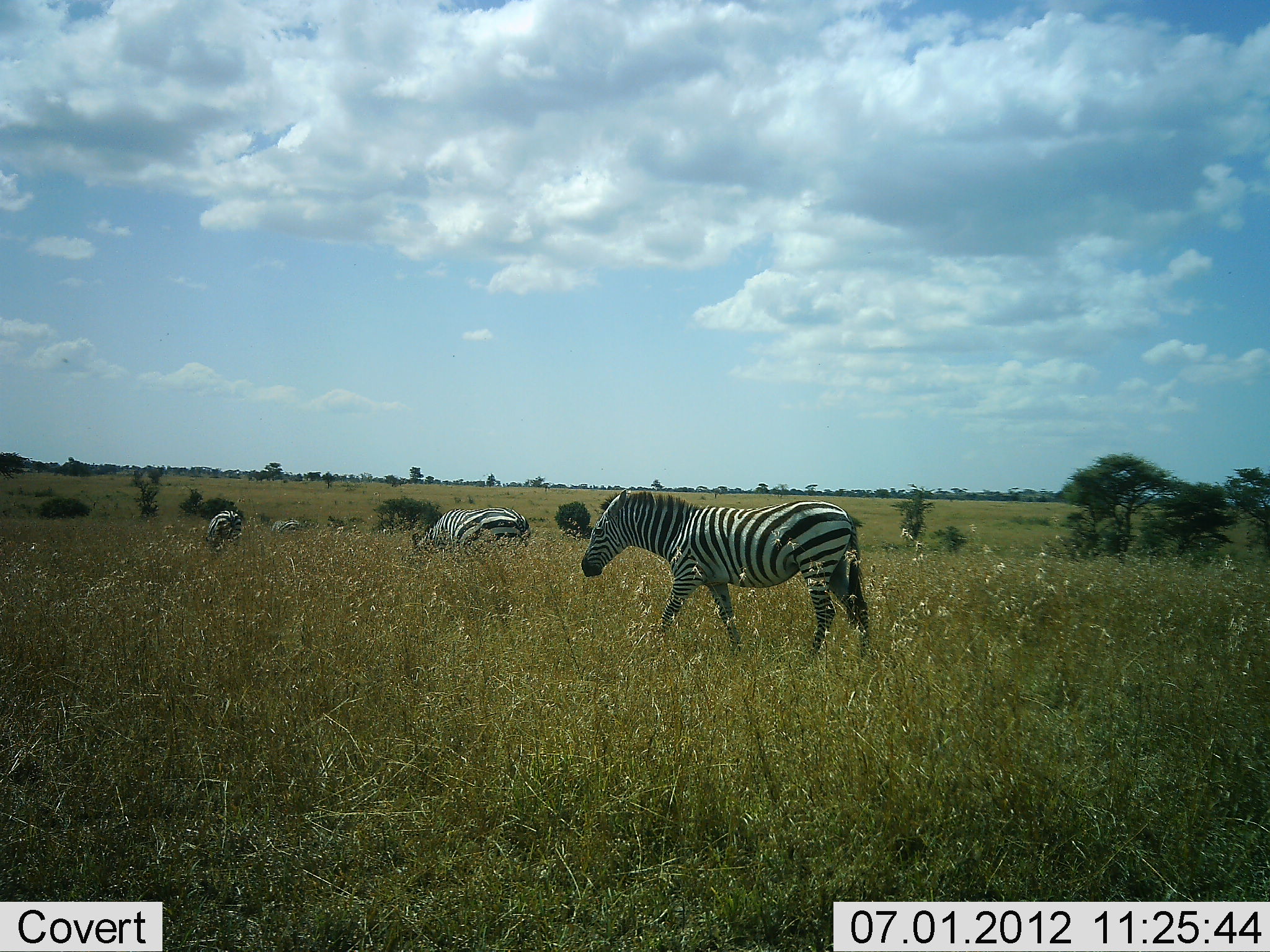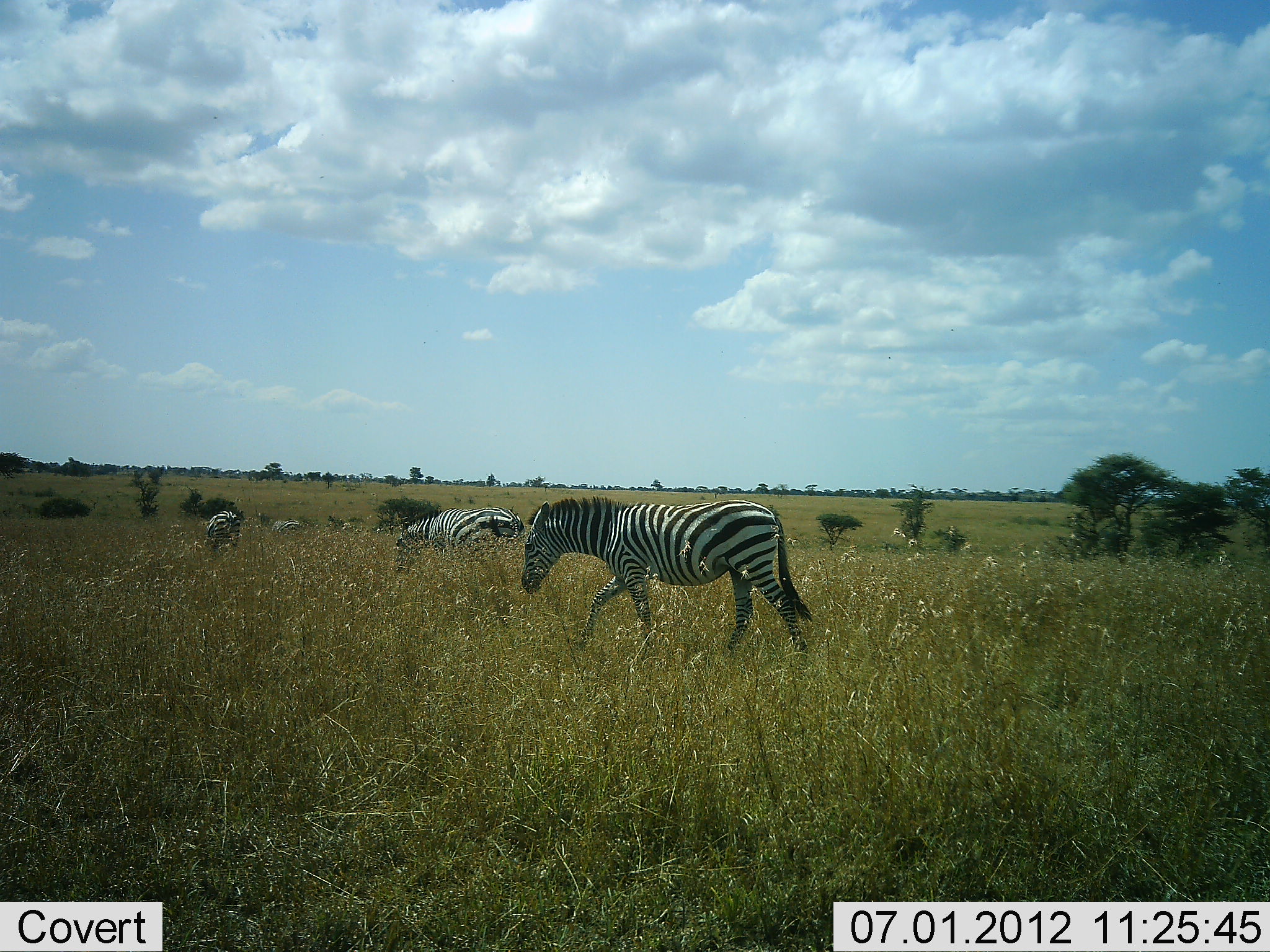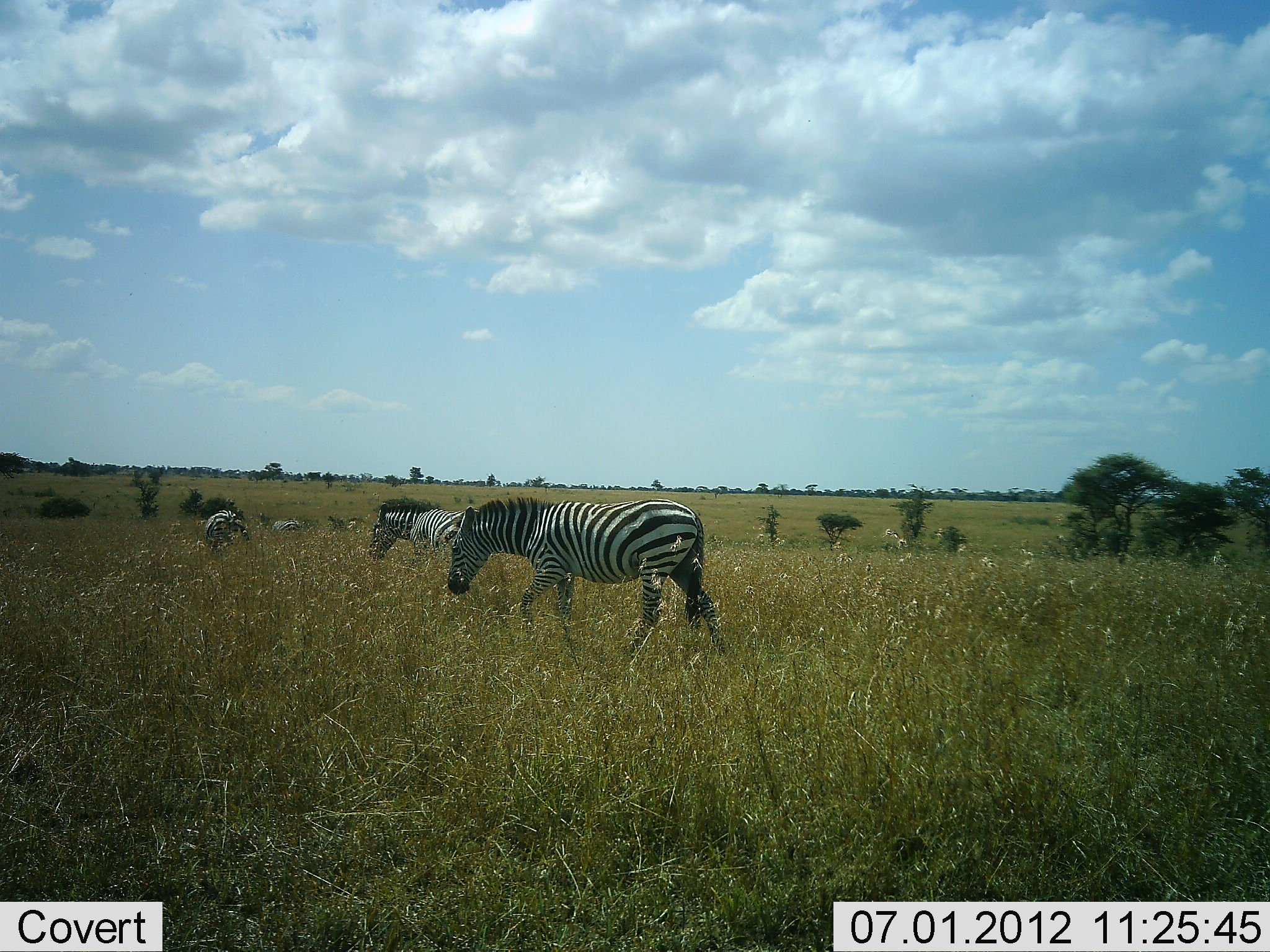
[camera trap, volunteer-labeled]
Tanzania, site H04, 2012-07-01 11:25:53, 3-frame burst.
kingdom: Animalia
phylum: Chordata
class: Mammalia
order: Perissodactyla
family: Equidae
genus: Equus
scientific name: Equus quagga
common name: plains zebra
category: zebra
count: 4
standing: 60%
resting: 0%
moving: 70%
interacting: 0%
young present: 0%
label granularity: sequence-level